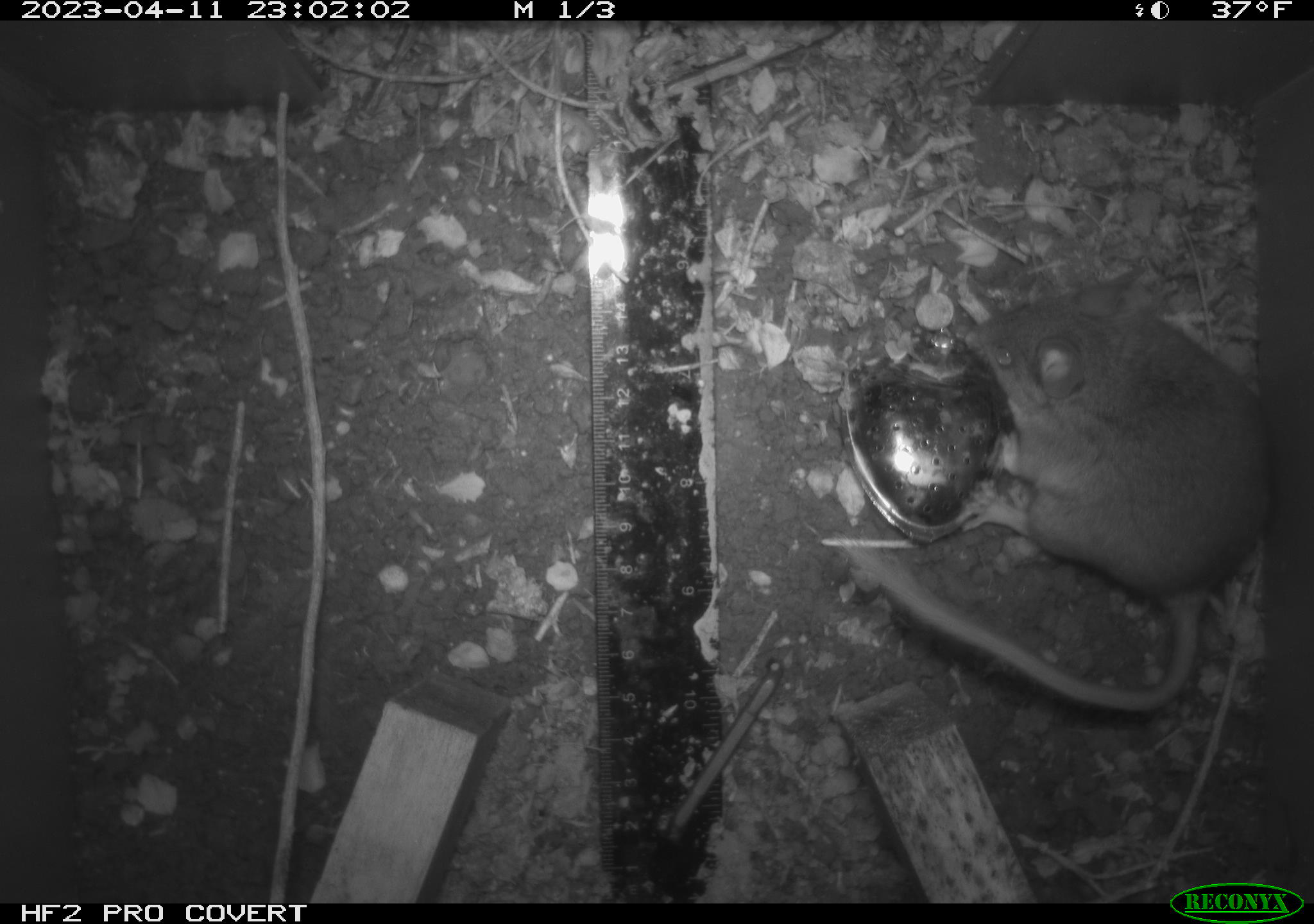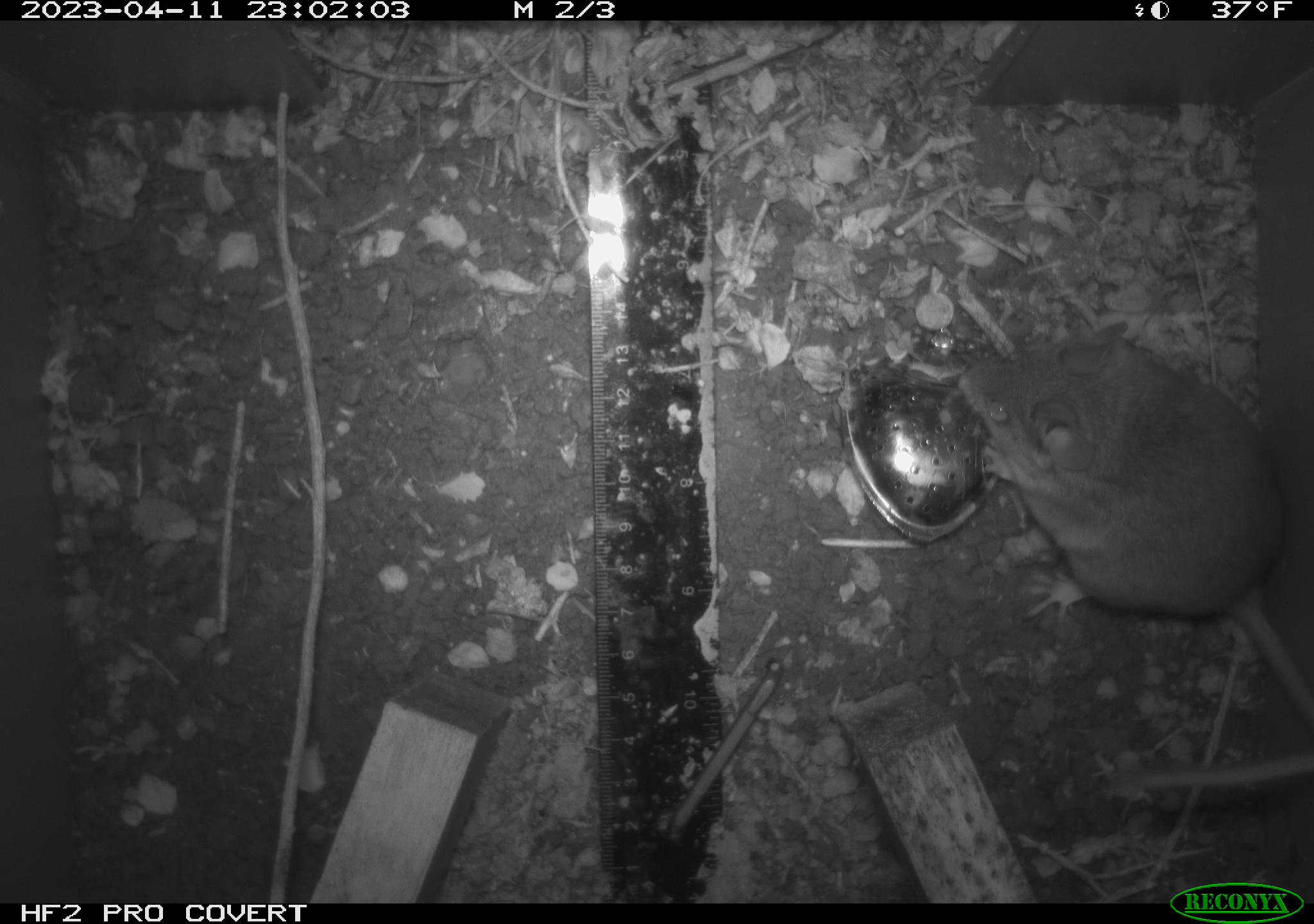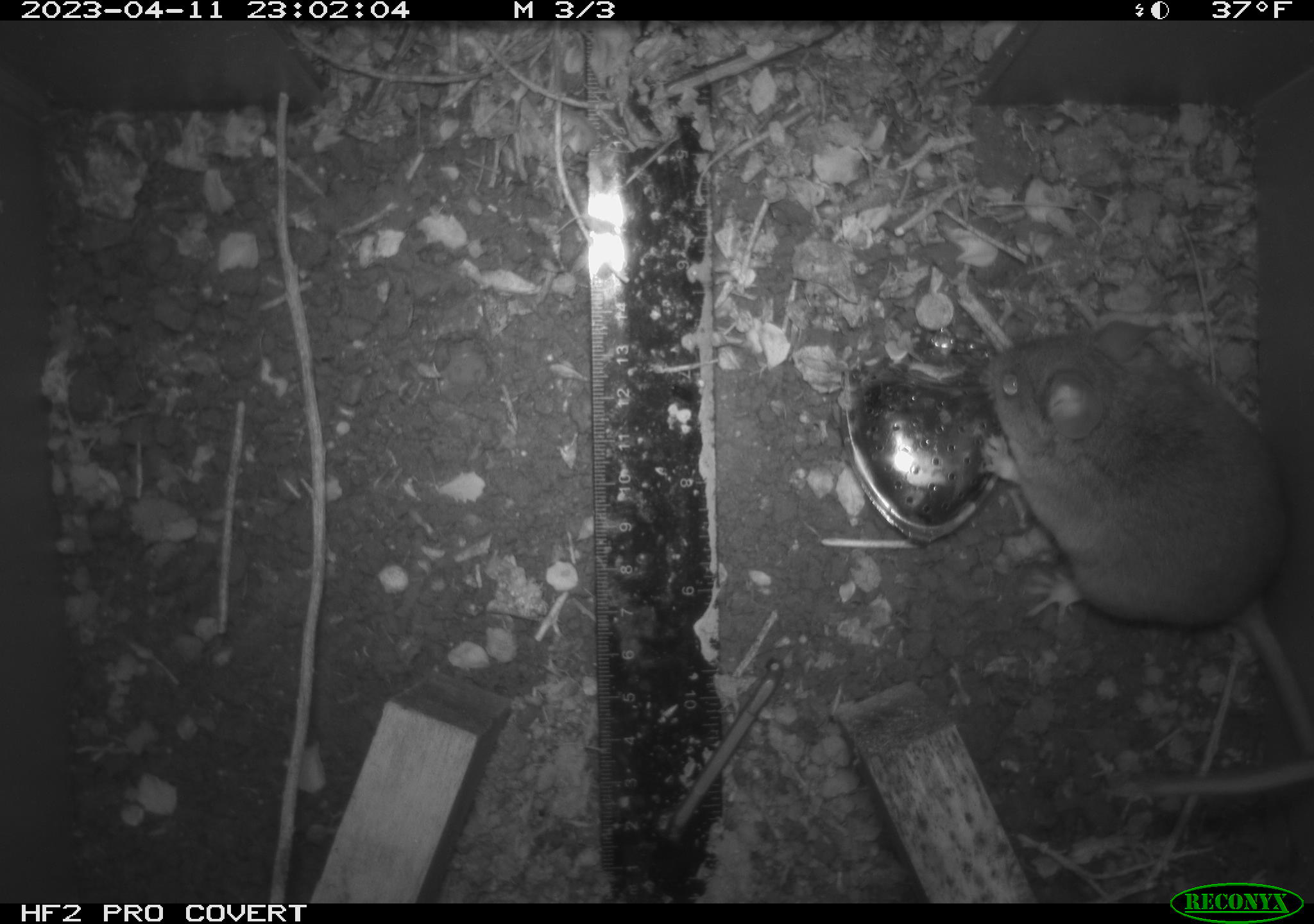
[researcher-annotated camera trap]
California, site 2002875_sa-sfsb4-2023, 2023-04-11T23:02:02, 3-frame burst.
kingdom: Animalia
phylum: Chordata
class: Mammalia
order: Rodentia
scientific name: Rodentia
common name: mouse species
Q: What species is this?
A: Mouse species (Rodentia).